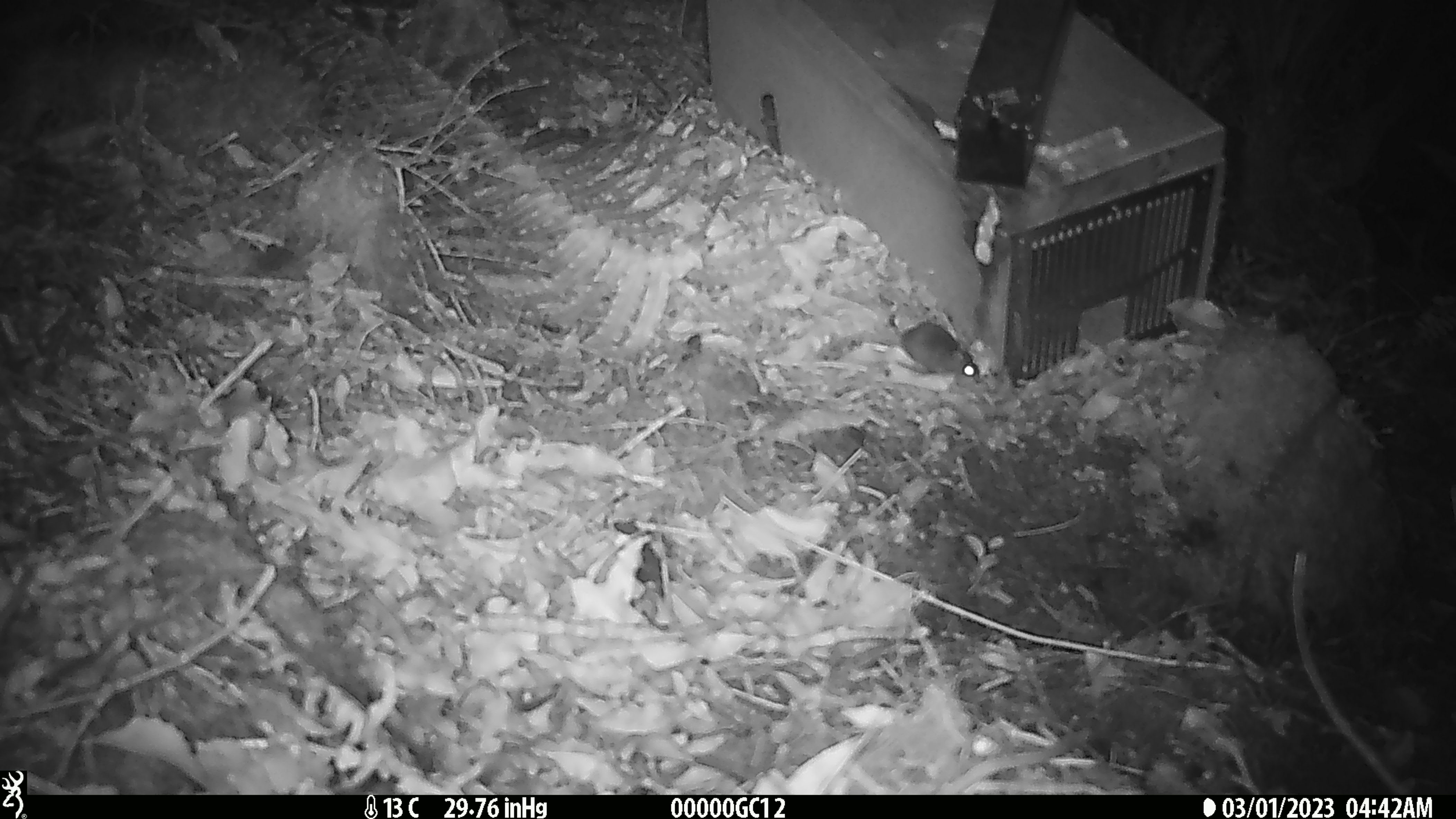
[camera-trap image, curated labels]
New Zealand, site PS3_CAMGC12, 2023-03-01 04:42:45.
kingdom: Animalia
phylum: Chordata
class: Mammalia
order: Rodentia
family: Muridae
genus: Mus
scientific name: Mus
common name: mouse